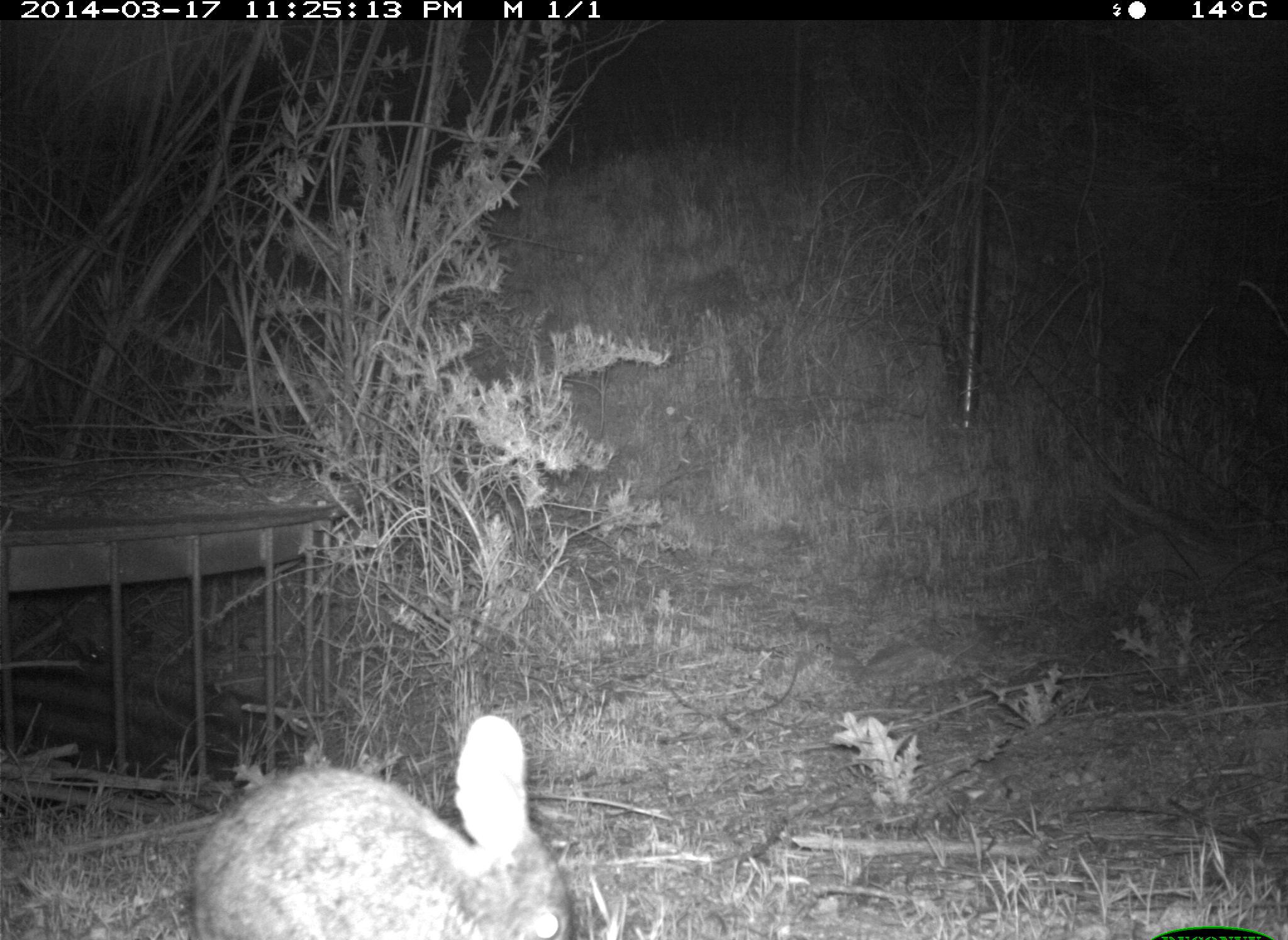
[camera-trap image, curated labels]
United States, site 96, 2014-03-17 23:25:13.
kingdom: Animalia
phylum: Chordata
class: Mammalia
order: Lagomorpha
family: Leporidae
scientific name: Leporidae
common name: rabbits and hares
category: rabbit